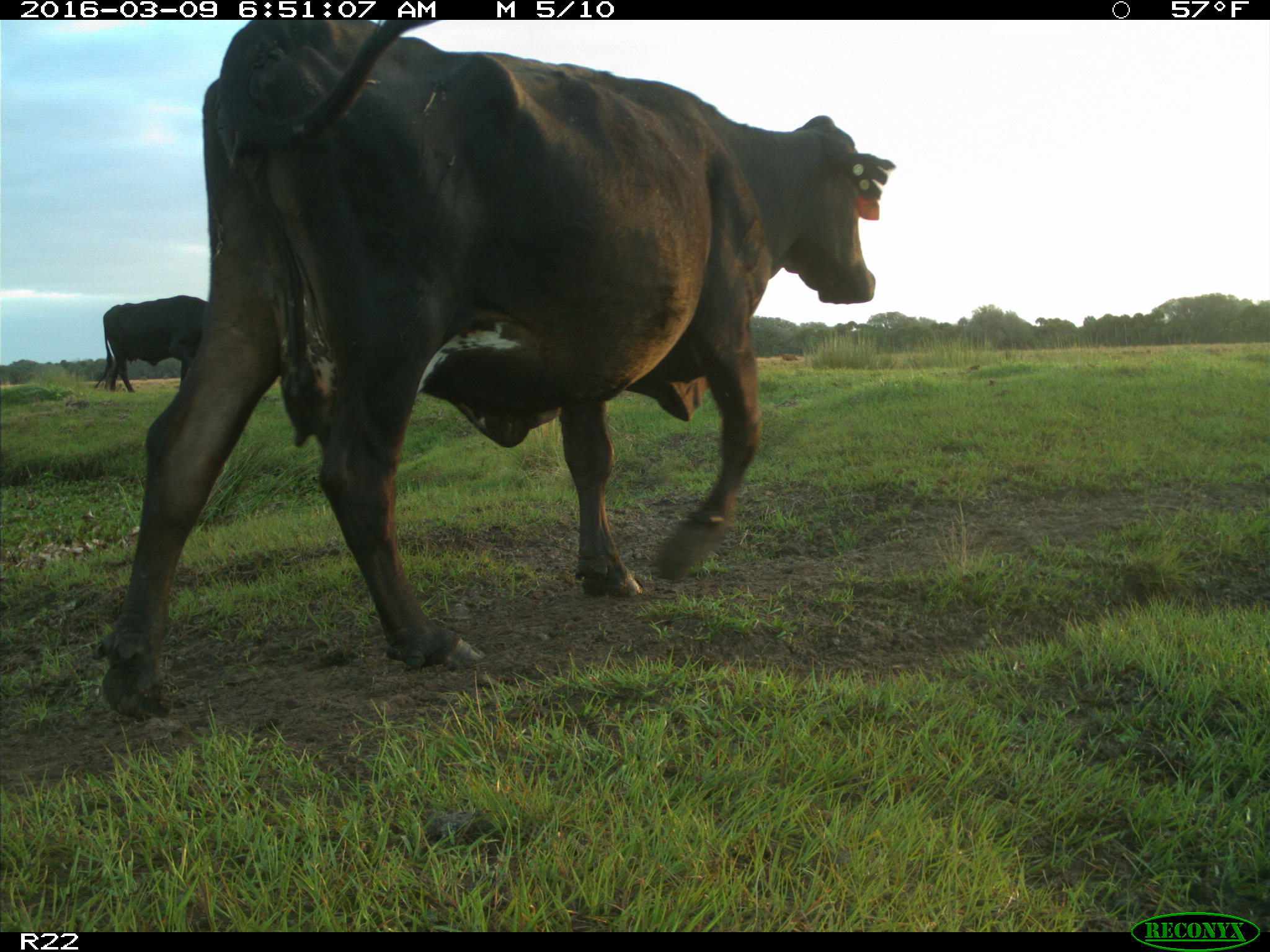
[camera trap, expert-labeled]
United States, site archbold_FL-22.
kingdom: Animalia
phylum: Chordata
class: Mammalia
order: Artiodactyla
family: Bovidae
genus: Bos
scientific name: Bos taurus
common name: domestic cow